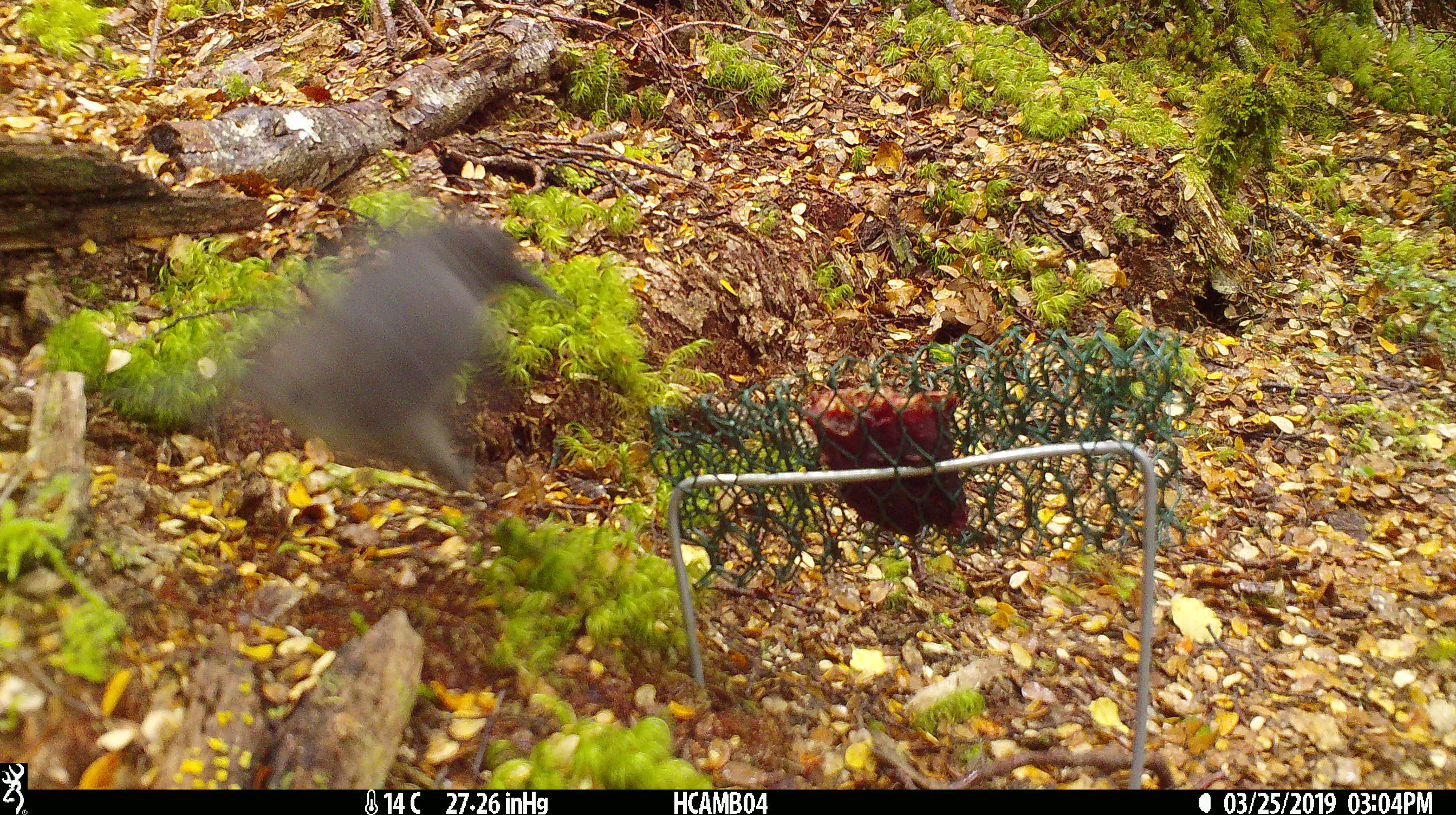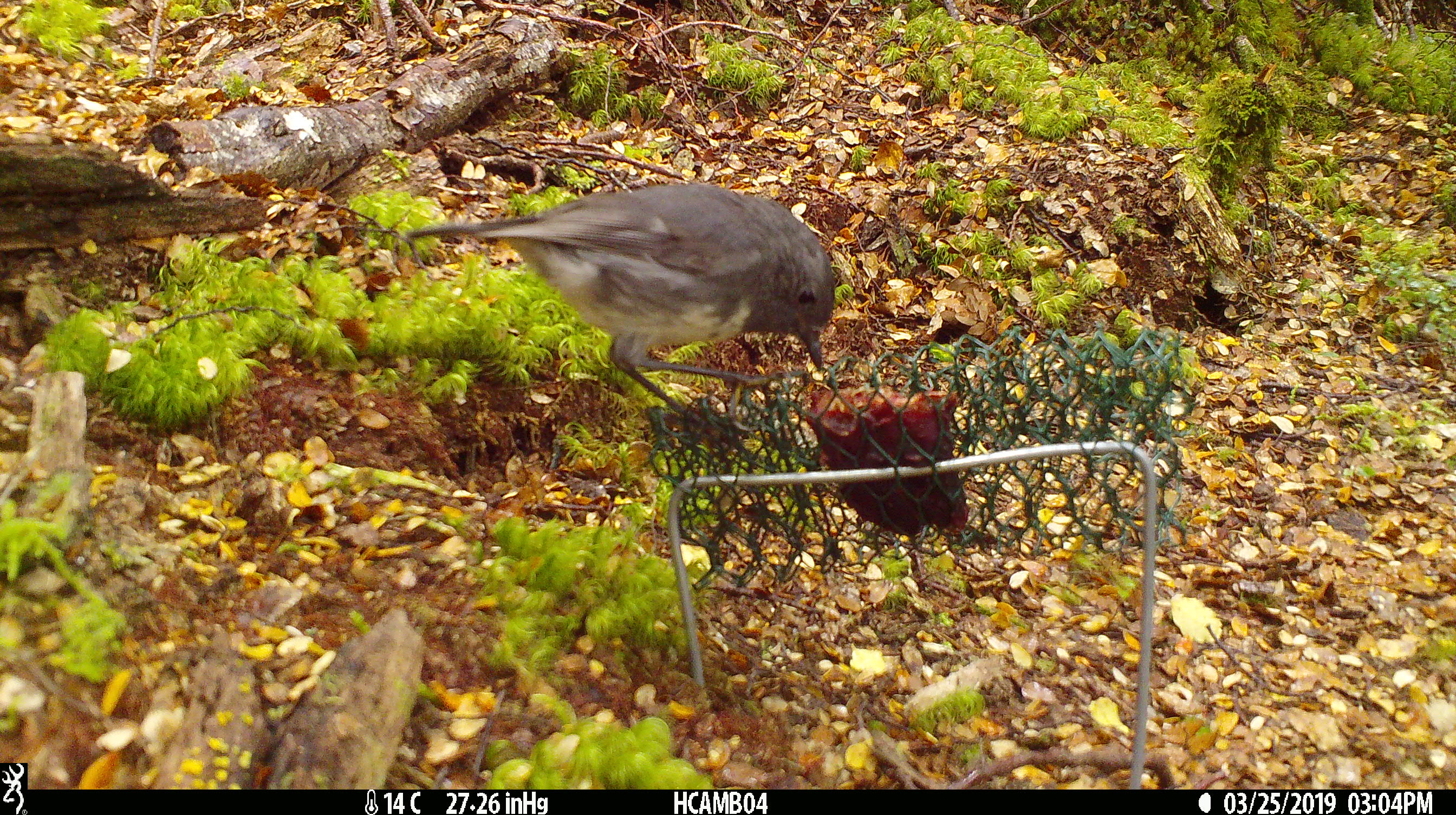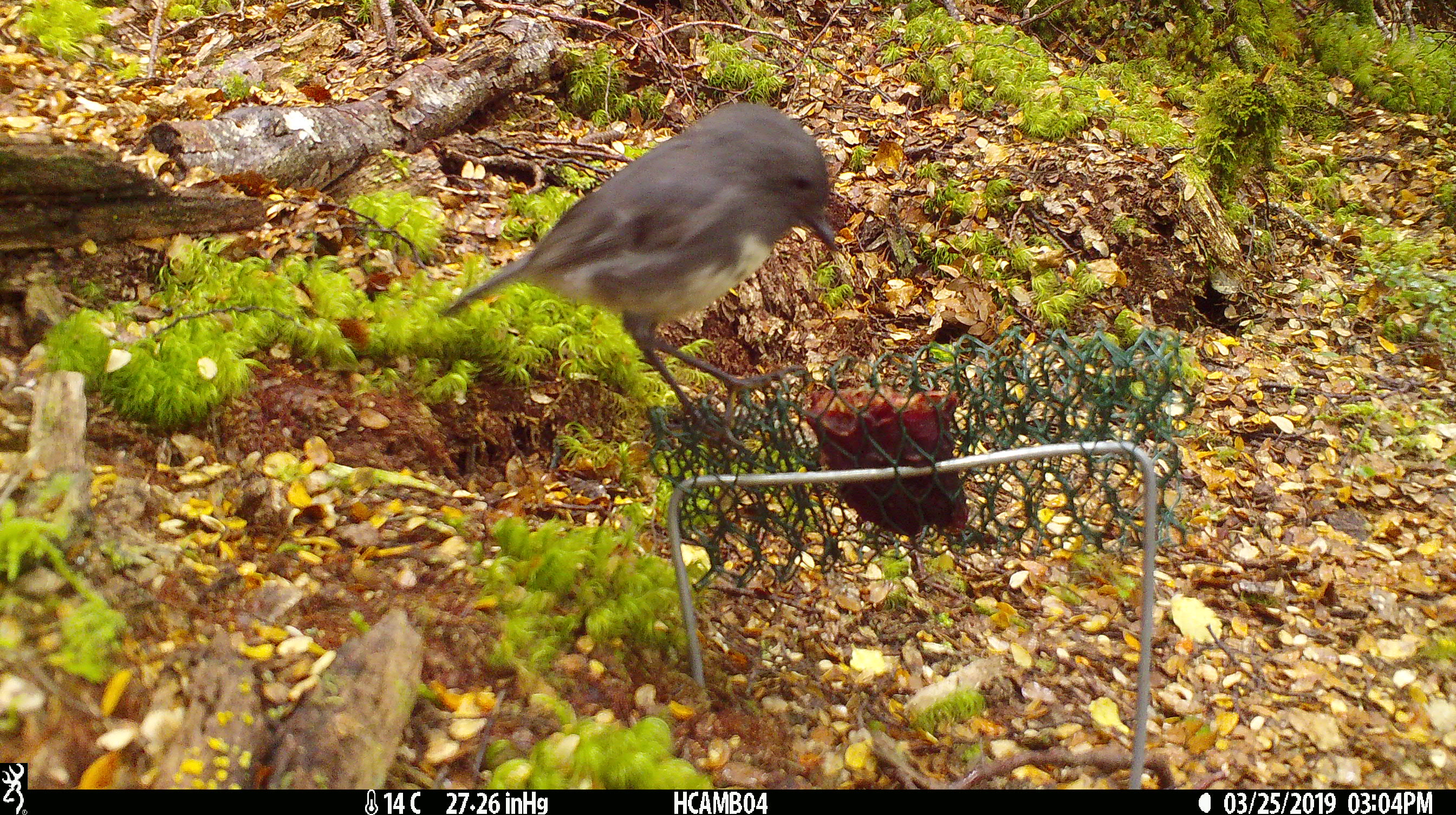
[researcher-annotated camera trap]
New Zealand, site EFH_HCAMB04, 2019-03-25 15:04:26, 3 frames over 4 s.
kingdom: Animalia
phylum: Chordata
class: Aves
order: Passeriformes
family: Petroicidae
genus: Petroica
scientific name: Petroica australis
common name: new zealand robin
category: robin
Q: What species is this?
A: Robin (new zealand robin) (Petroica australis).